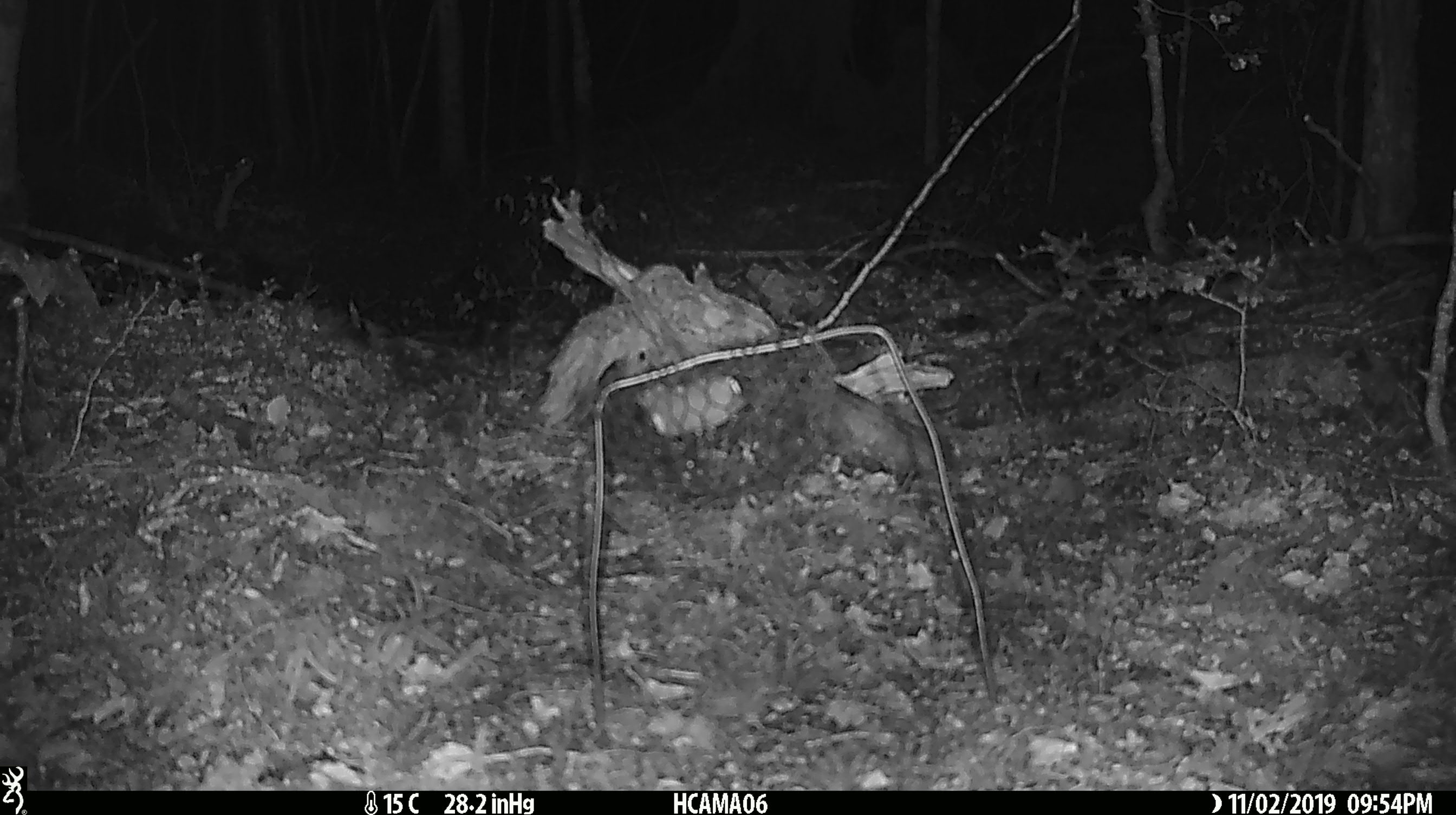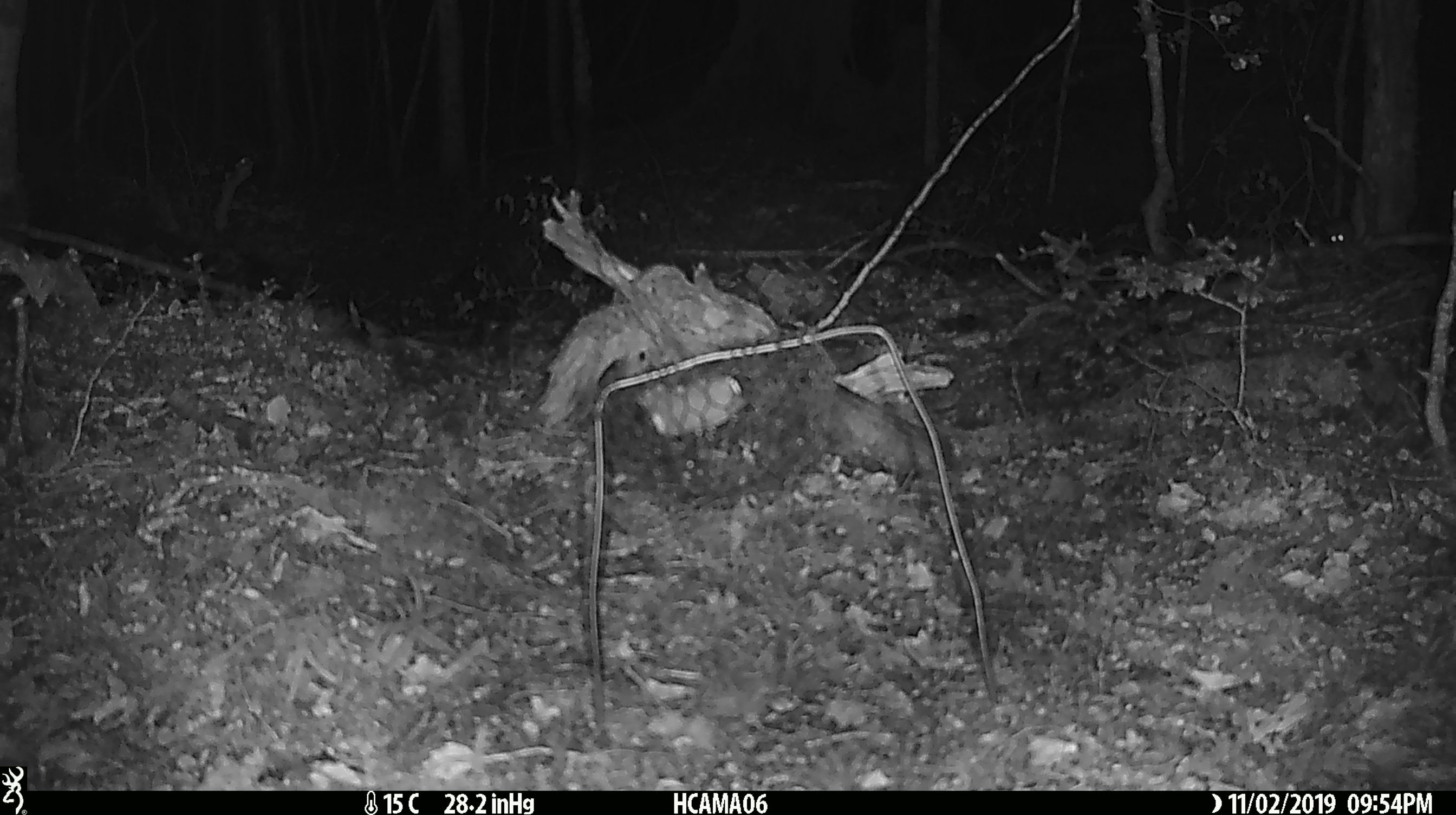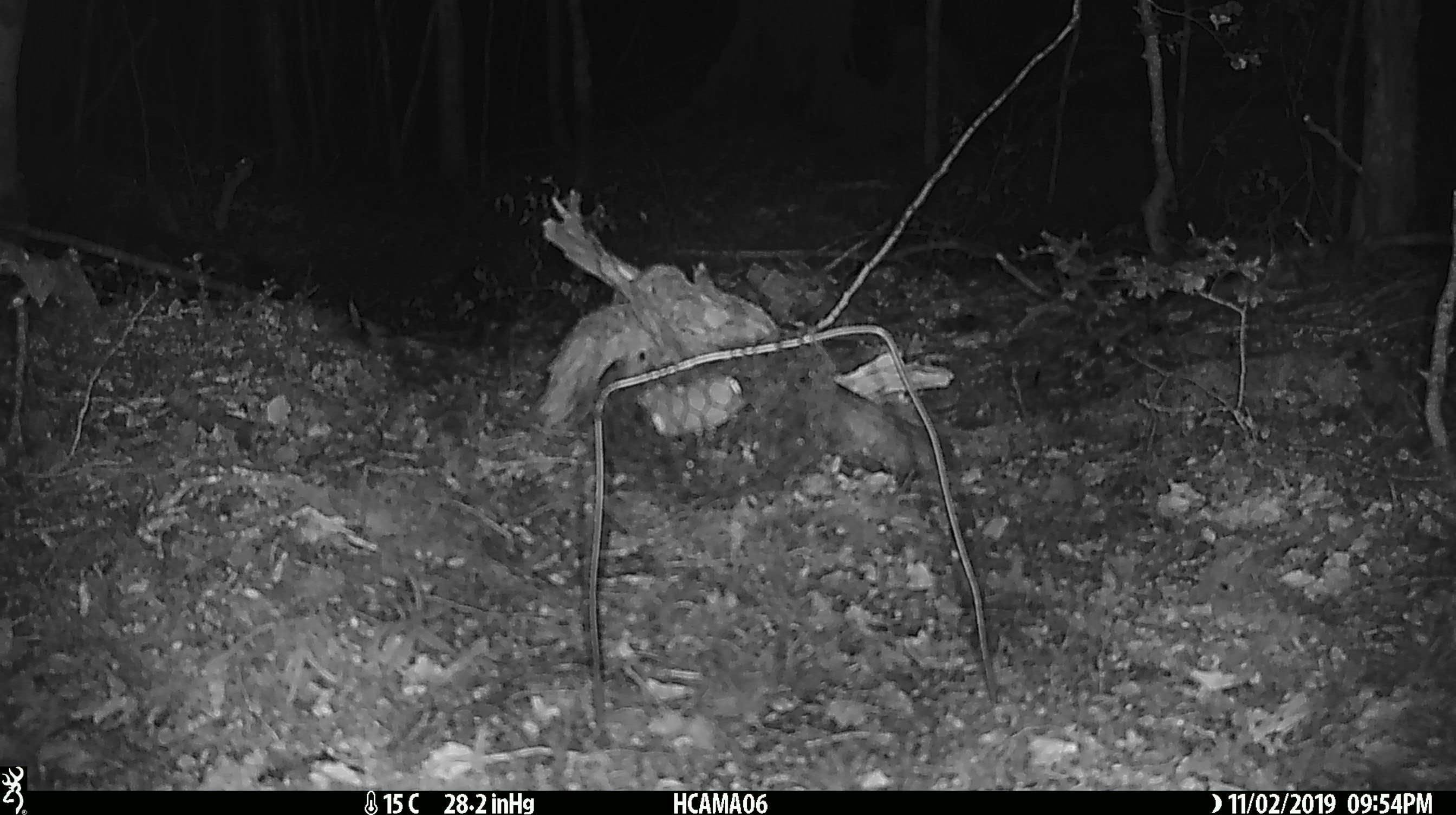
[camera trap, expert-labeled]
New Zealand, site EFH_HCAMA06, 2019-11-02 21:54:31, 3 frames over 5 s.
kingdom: Animalia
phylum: Chordata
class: Mammalia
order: Rodentia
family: Muridae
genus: Mus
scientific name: Mus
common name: mouse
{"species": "mouse (Mus)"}